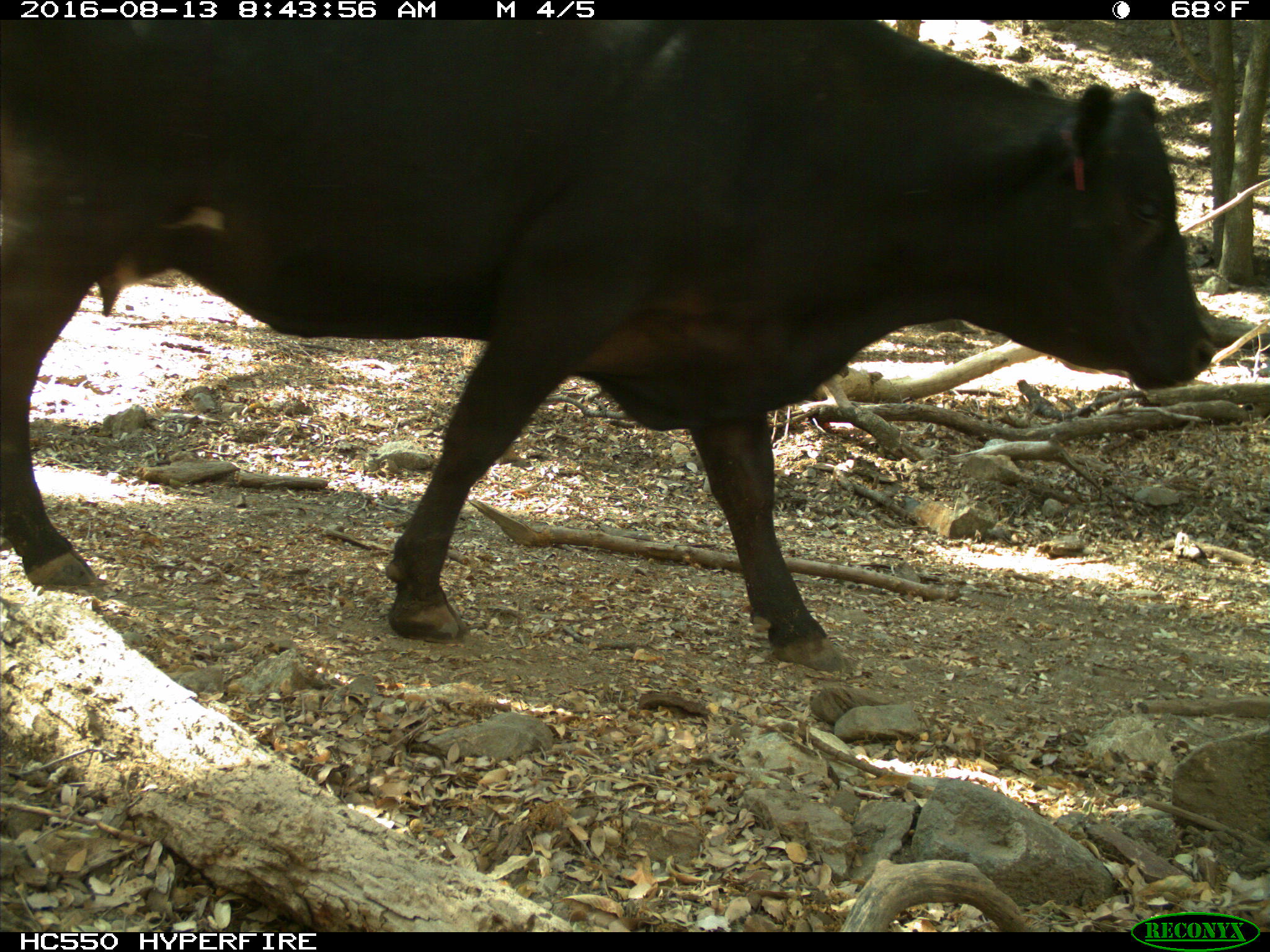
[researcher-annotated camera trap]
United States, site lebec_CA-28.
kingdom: Animalia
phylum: Chordata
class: Mammalia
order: Artiodactyla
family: Bovidae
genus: Bos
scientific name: Bos taurus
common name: domestic cow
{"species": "Bos taurus (domestic cow)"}